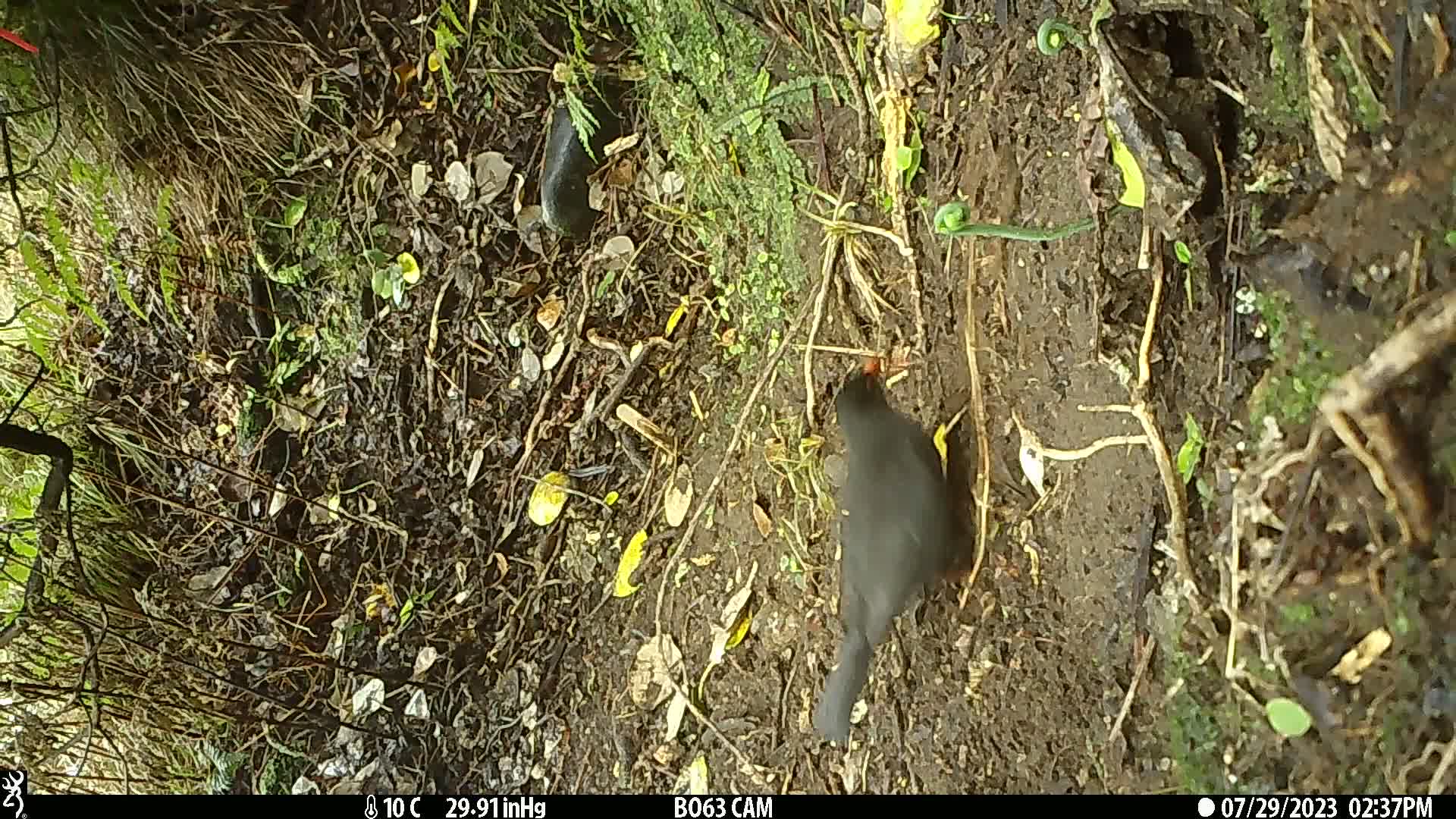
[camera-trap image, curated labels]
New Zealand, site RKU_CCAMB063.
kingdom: Animalia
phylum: Chordata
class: Aves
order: Passeriformes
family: Turdidae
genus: Turdus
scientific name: Turdus merula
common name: eurasian blackbird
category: blackbird